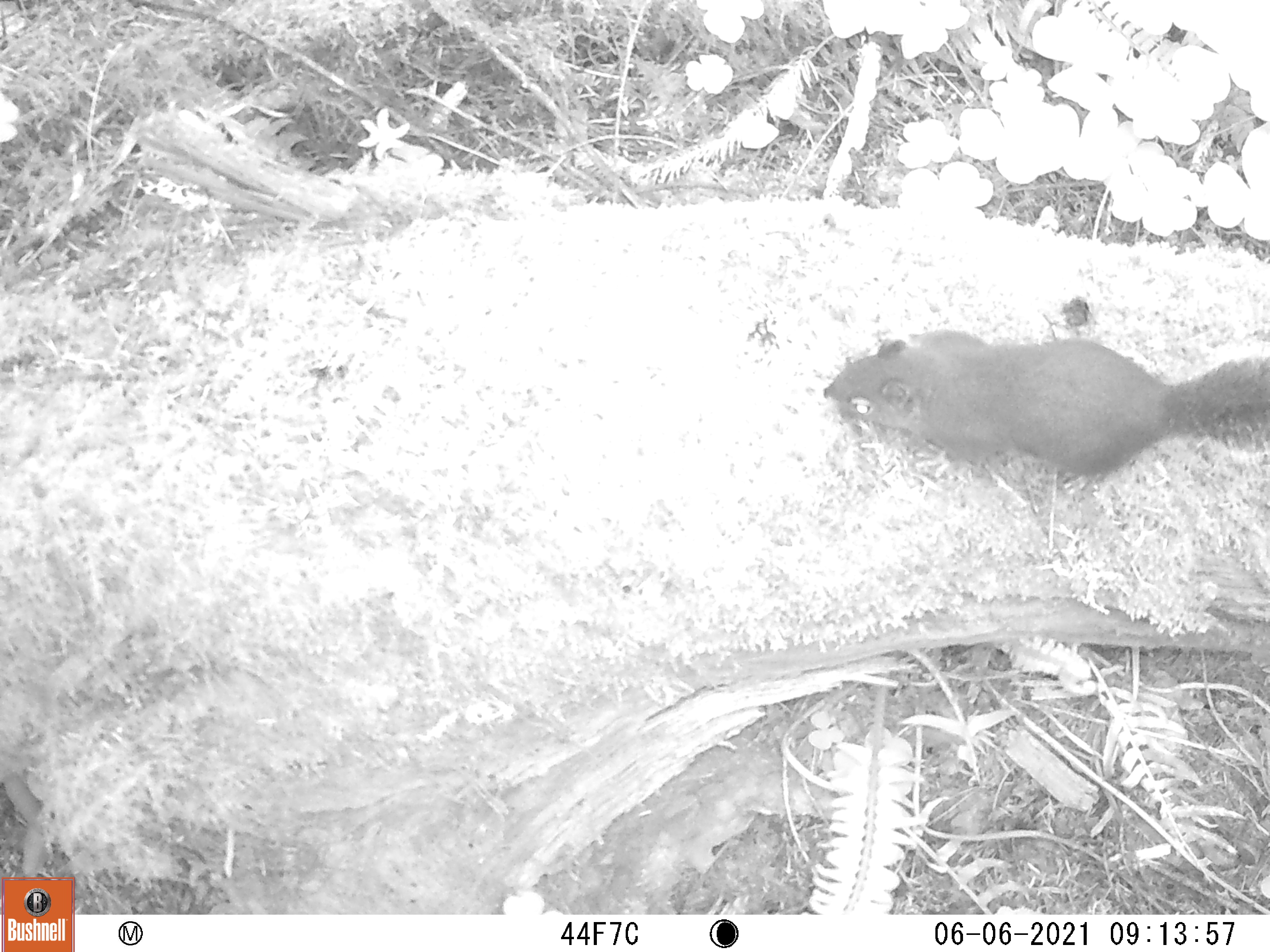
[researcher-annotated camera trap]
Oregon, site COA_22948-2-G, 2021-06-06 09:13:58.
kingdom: Animalia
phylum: Chordata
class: Mammalia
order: Rodentia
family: Sciuridae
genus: Tamiasciurus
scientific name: Tamiasciurus douglasii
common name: douglas squirrel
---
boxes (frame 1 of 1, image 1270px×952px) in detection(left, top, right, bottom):
douglas squirrel: detection(810, 317, 1269, 493)